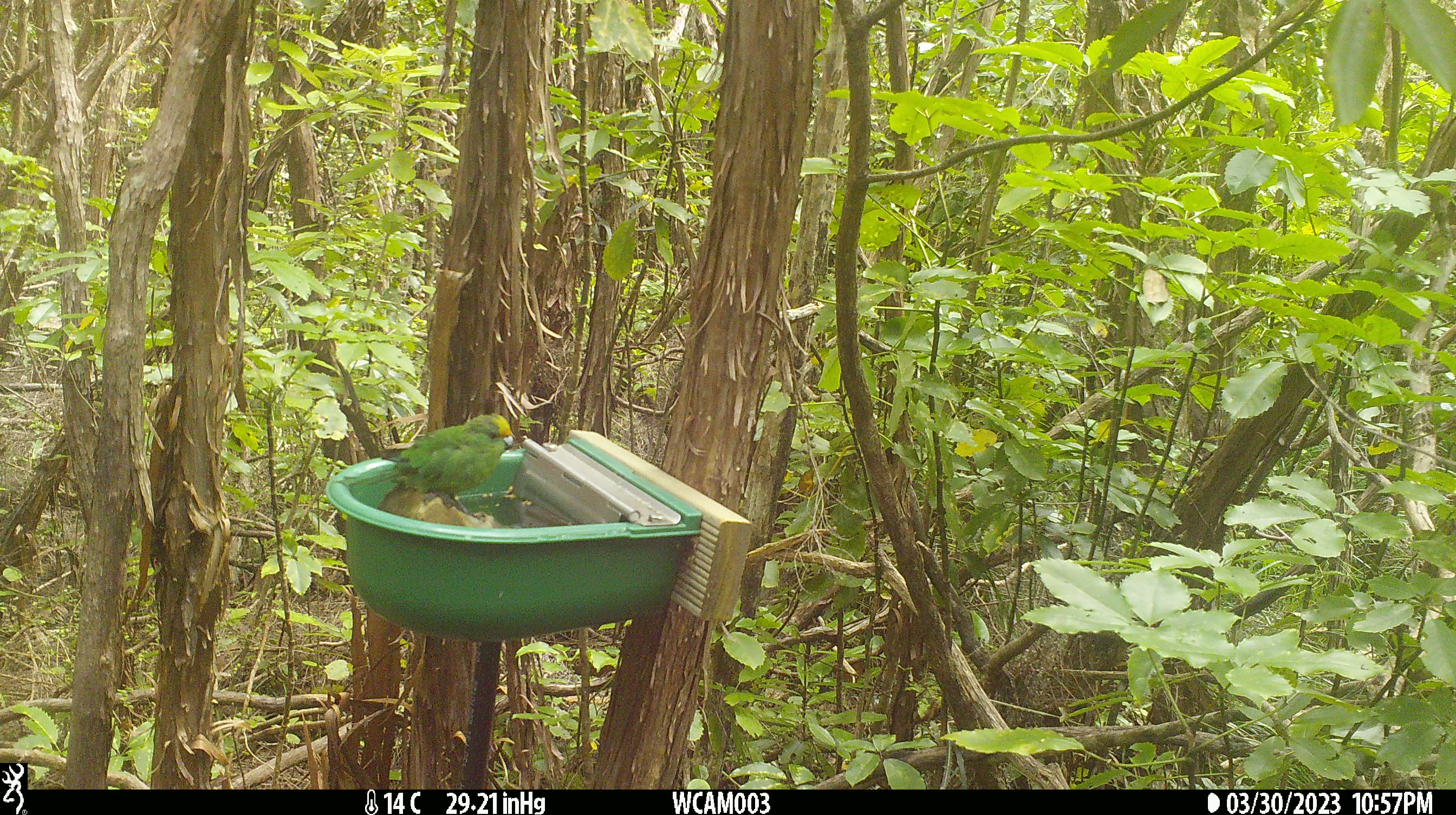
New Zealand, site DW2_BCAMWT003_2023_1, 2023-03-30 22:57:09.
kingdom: Animalia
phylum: Chordata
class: Aves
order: Psittaciformes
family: Psittaculidae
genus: Cyanoramphus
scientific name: Cyanoramphus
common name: parakeet